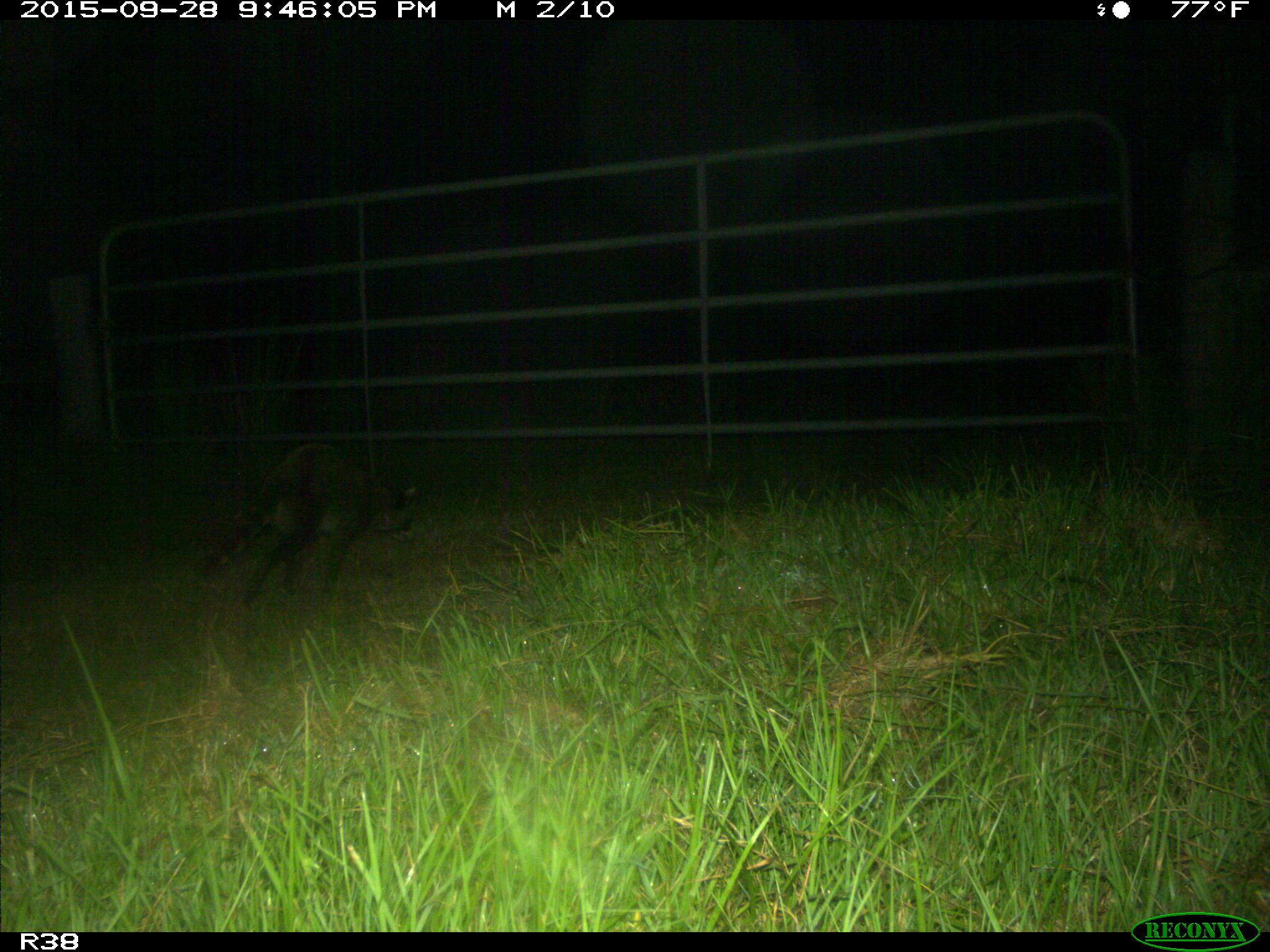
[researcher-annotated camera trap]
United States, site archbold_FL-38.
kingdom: Animalia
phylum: Chordata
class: Mammalia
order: Carnivora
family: Procyonidae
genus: Procyon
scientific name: Procyon lotor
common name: common raccoon